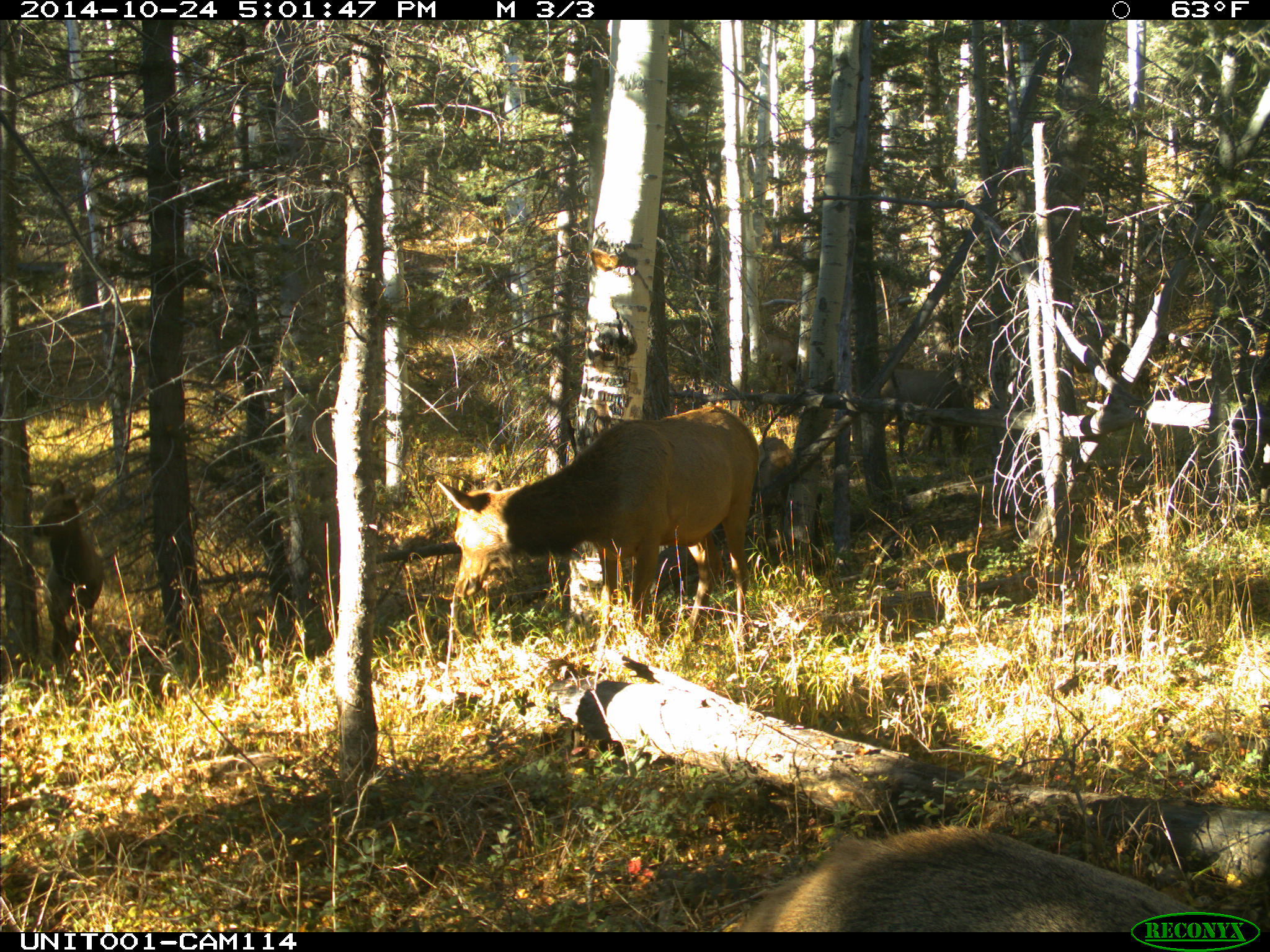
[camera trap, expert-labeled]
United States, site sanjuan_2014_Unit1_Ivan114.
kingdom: Animalia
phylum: Chordata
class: Mammalia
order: Artiodactyla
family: Cervidae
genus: Cervus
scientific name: Cervus elaphus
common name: red deer